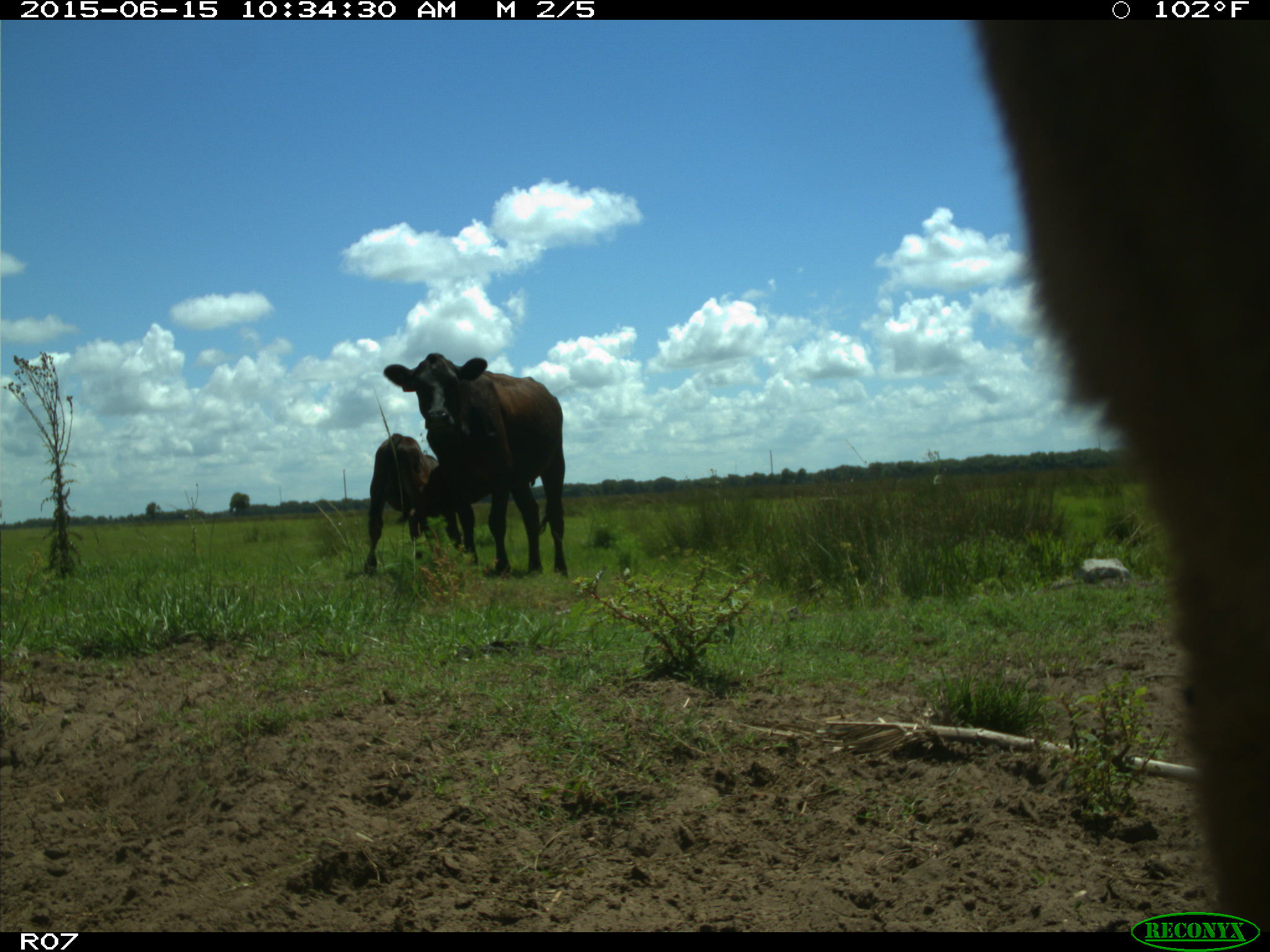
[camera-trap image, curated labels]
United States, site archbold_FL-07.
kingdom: Animalia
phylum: Chordata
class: Mammalia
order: Artiodactyla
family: Bovidae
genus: Bos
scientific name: Bos taurus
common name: domestic cow